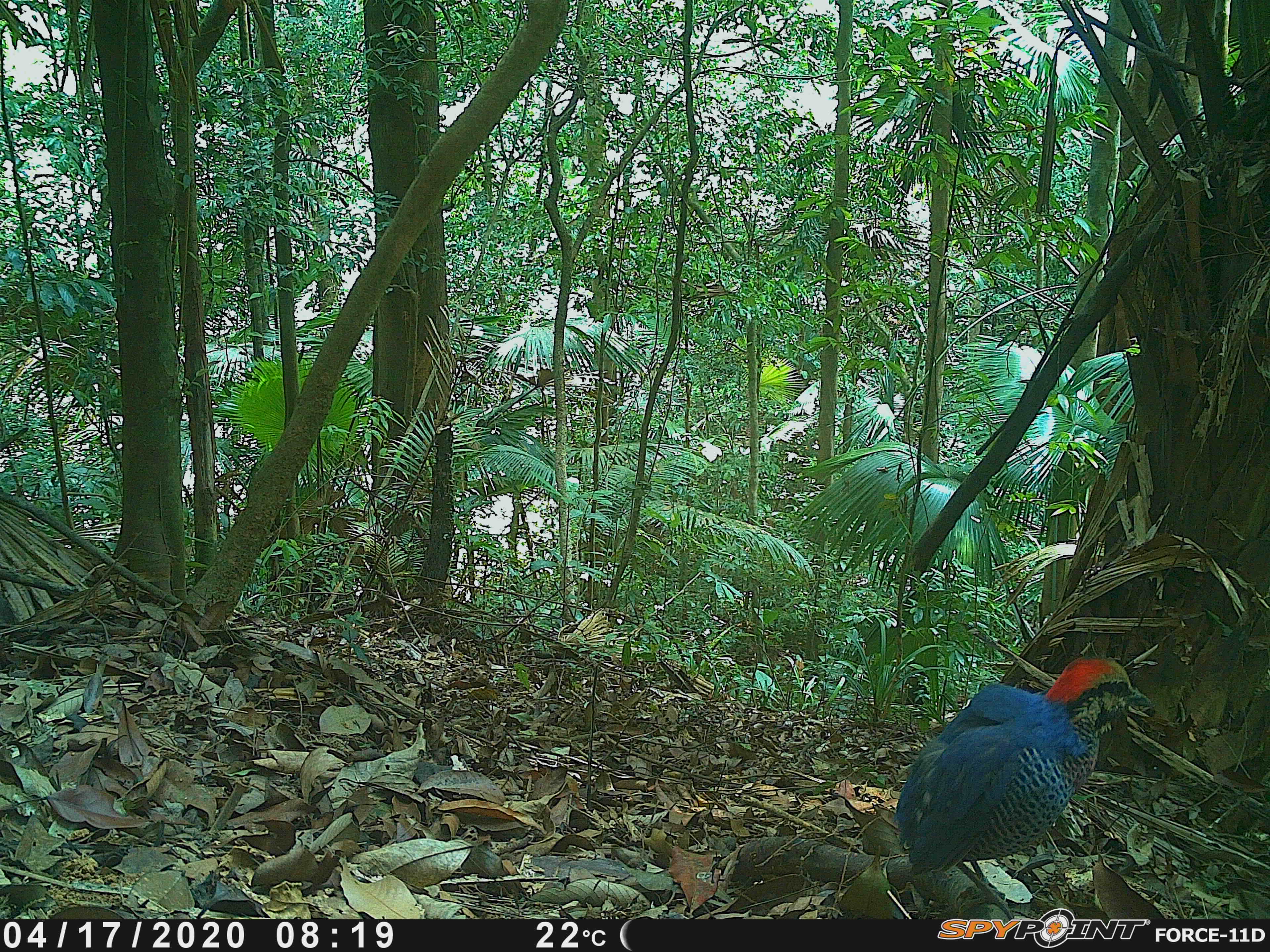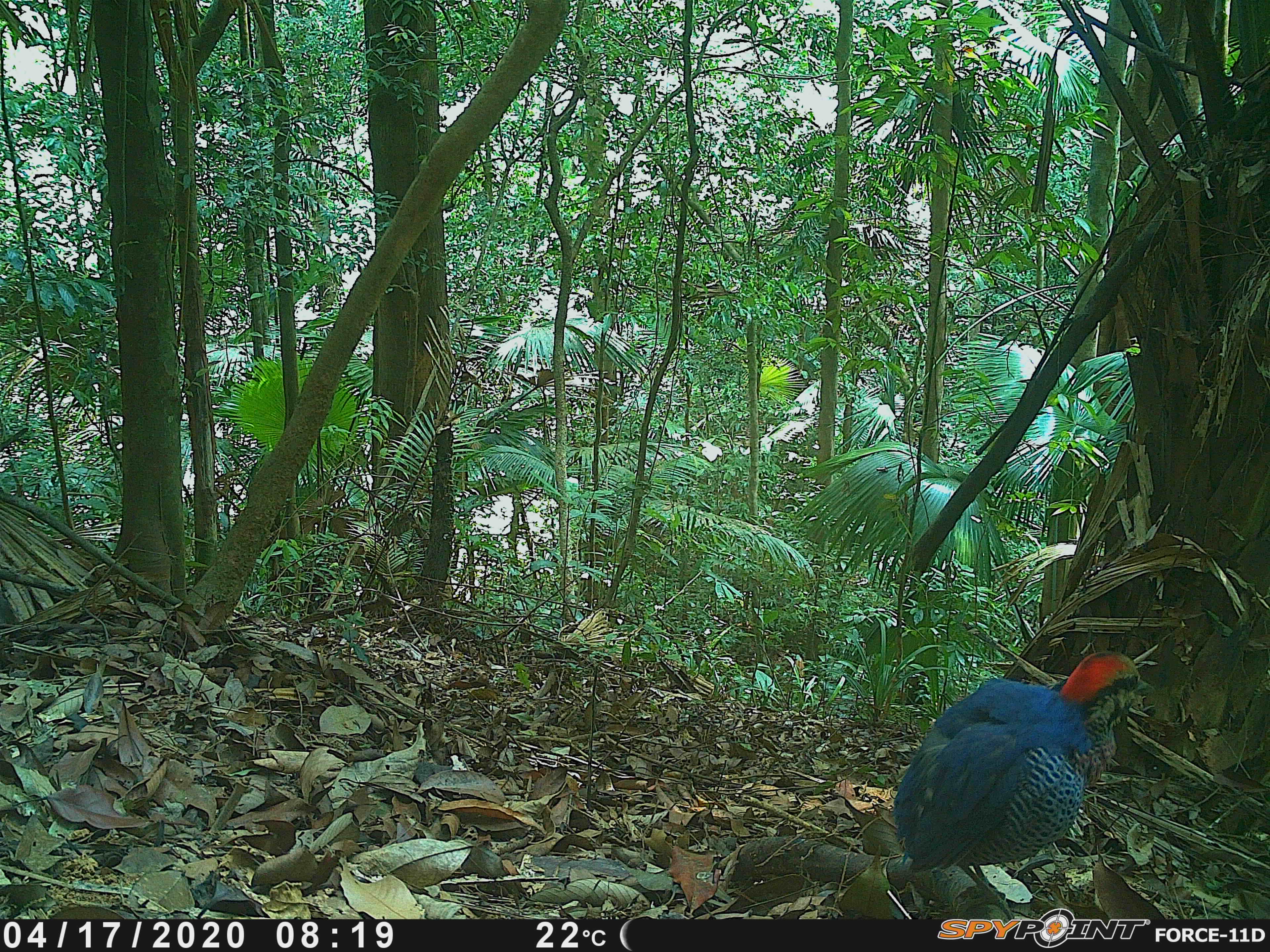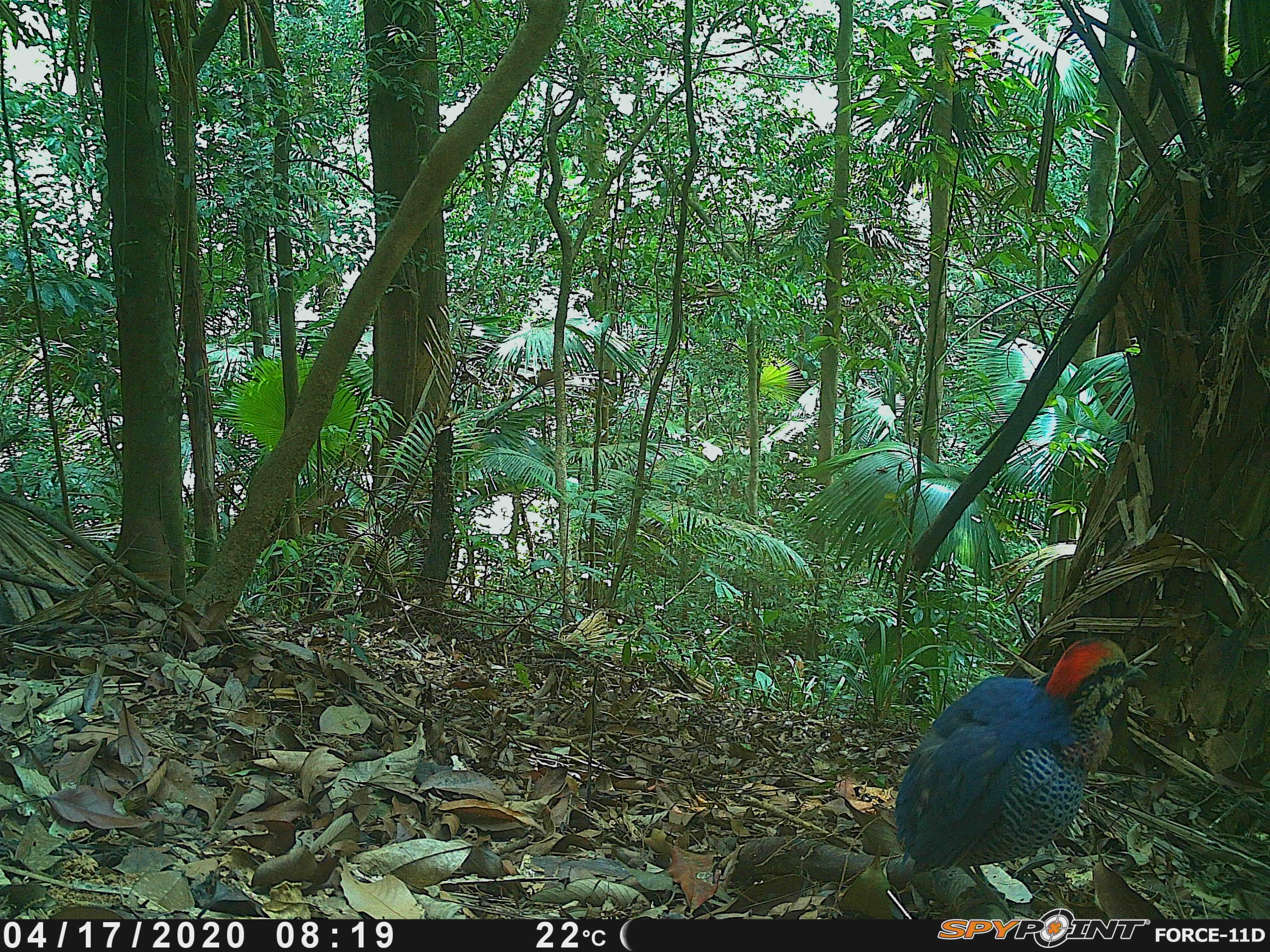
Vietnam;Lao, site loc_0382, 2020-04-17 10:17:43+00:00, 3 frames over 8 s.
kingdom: Animalia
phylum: Chordata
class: Aves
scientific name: Aves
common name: bird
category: unidentified bird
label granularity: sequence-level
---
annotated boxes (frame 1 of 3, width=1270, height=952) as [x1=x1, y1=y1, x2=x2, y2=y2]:
unidentified bird: [x1=890, y1=655, x2=1152, y2=919]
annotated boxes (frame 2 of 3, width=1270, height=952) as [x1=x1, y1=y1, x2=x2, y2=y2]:
unidentified bird: [x1=891, y1=649, x2=1155, y2=919]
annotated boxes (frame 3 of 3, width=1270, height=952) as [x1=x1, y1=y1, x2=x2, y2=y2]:
unidentified bird: [x1=892, y1=635, x2=1149, y2=919]